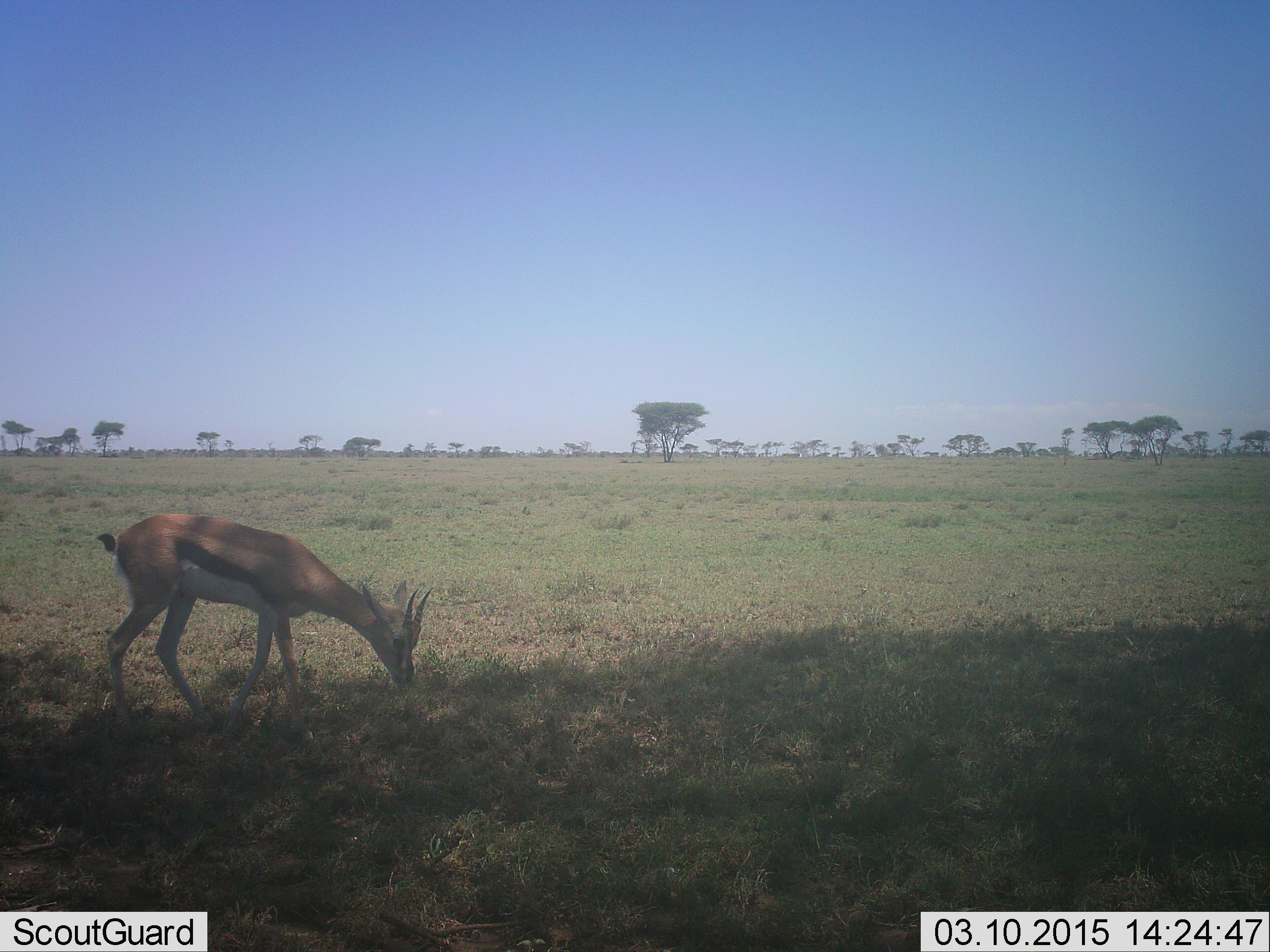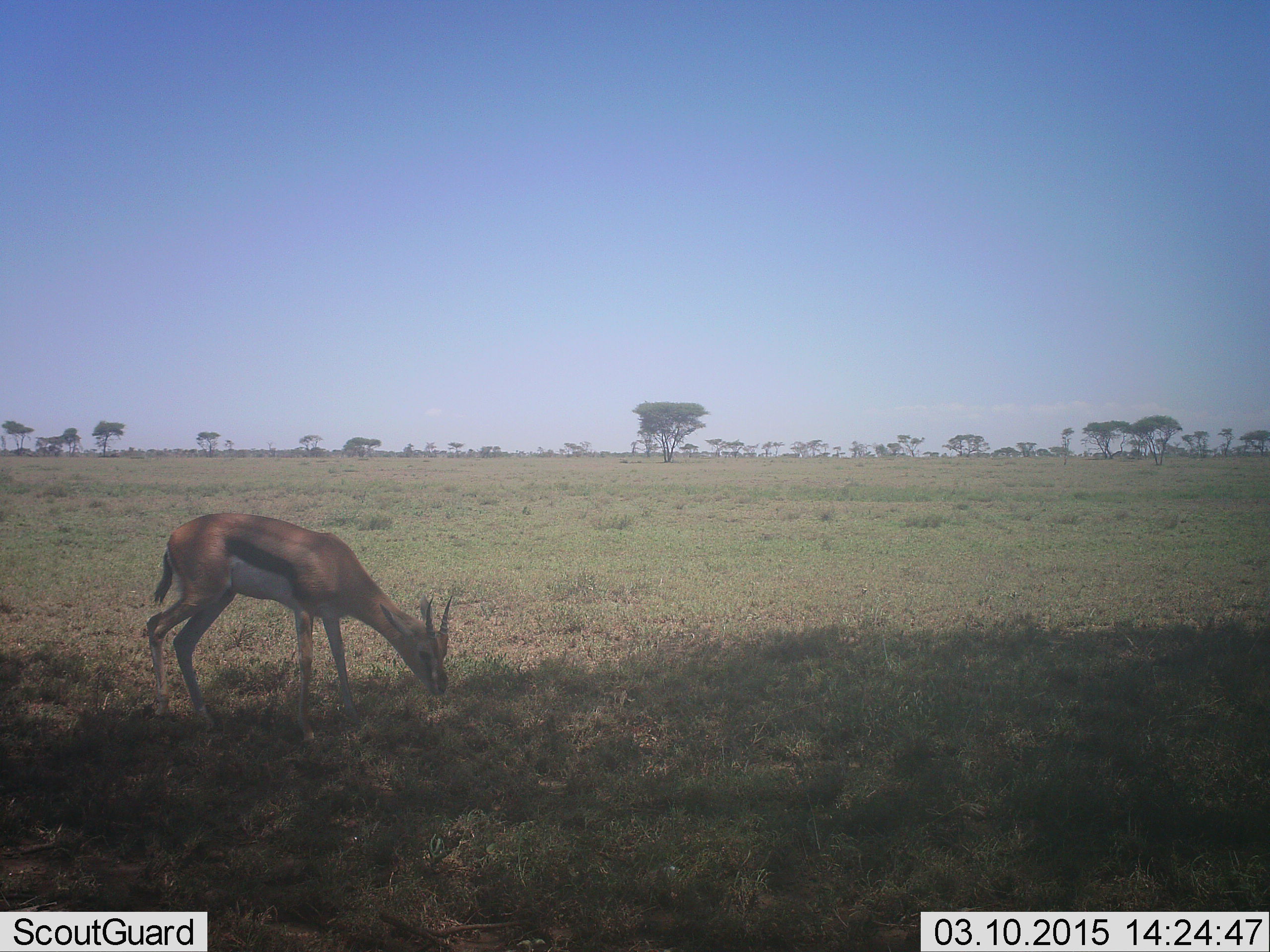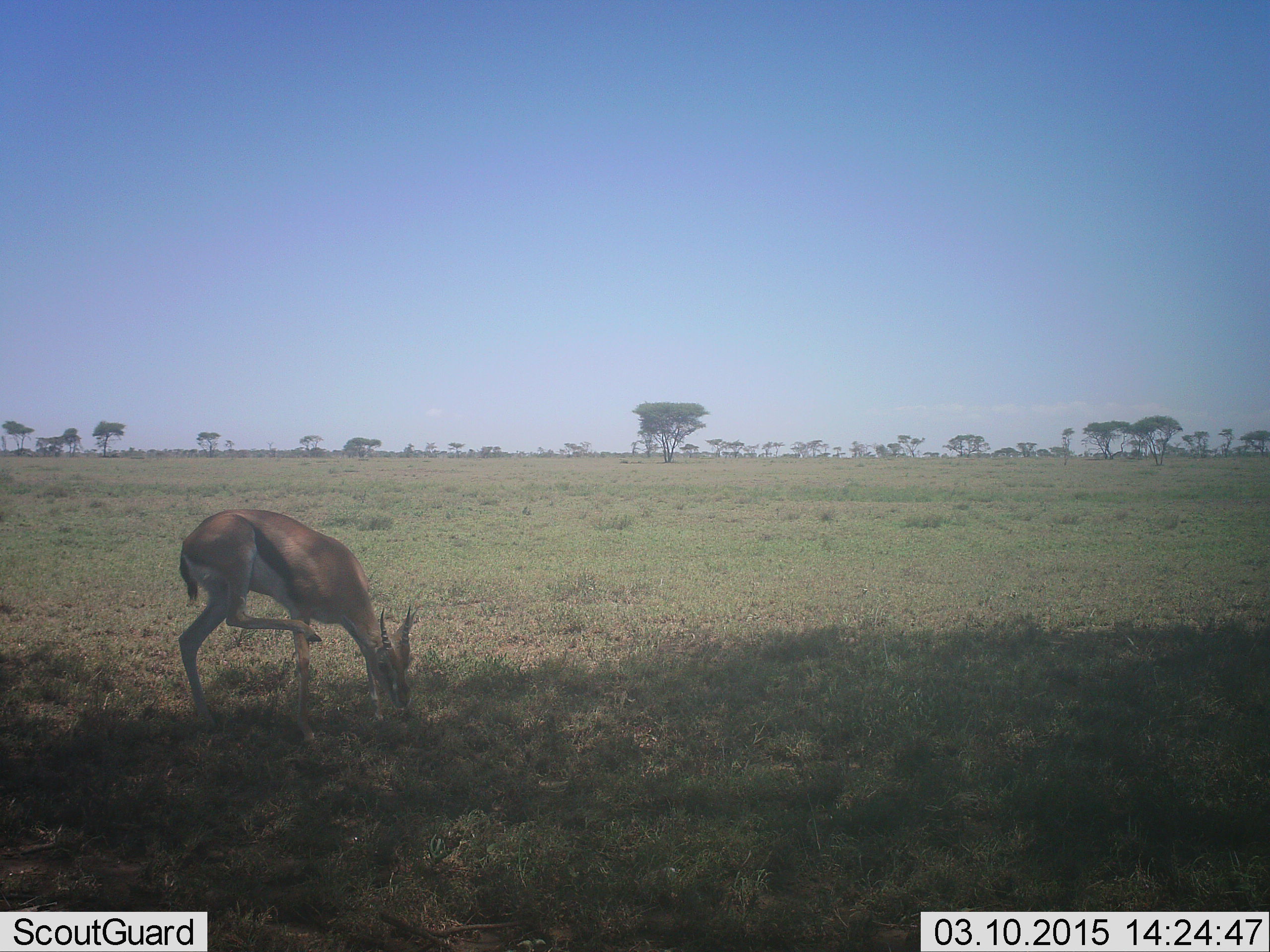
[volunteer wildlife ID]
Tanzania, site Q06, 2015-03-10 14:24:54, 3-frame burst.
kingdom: Animalia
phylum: Chordata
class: Mammalia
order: Artiodactyla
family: Bovidae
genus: Eudorcas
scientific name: Eudorcas thomsonii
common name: thomson's gazelle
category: gazellethomsons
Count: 1.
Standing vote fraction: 30%.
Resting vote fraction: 0%.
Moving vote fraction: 10%.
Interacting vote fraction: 0%.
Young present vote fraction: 0%.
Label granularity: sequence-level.